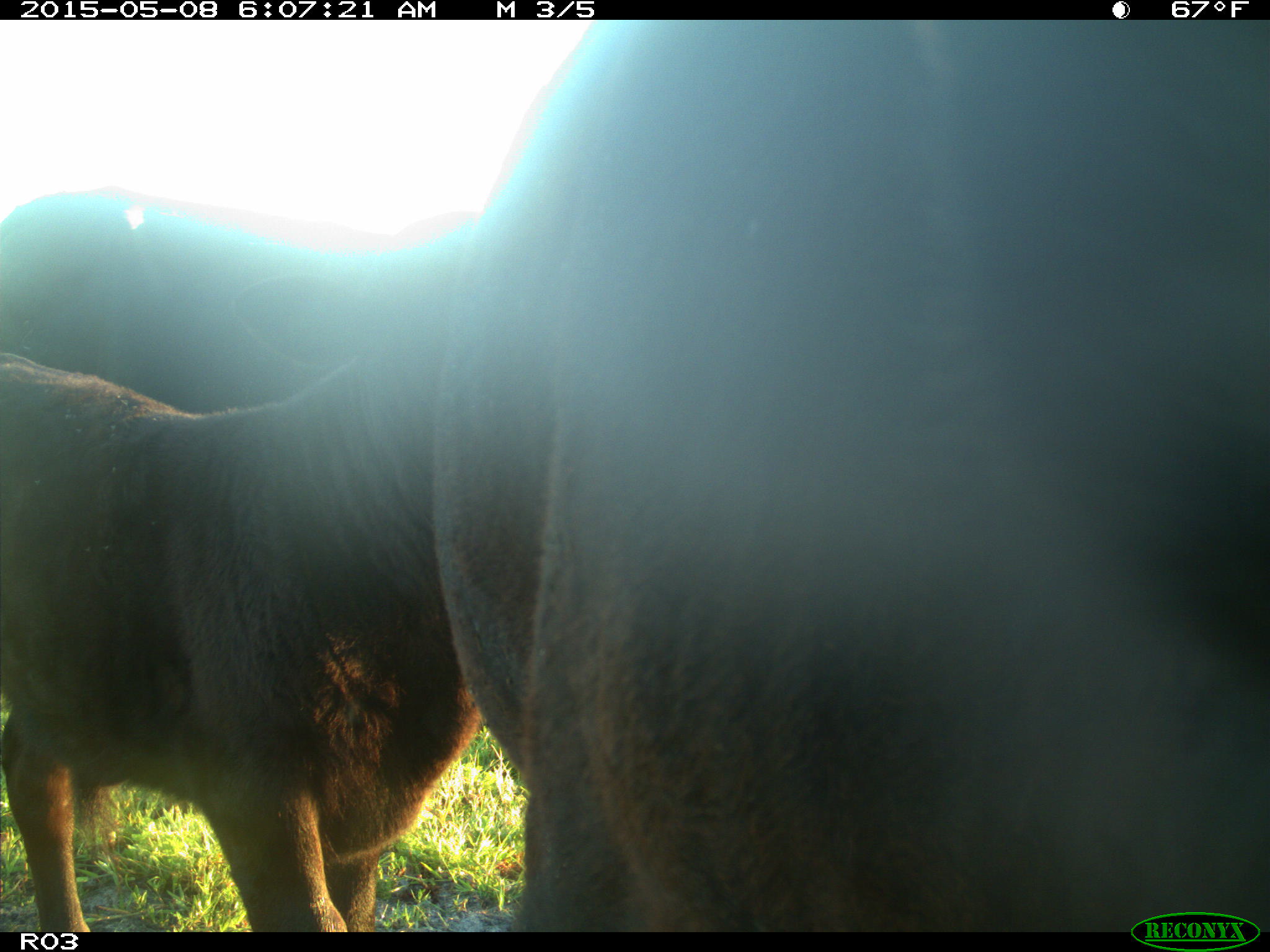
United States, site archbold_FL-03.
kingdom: Animalia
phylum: Chordata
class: Mammalia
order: Artiodactyla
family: Bovidae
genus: Bos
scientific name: Bos taurus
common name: domestic cow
Bos taurus (domestic cow).